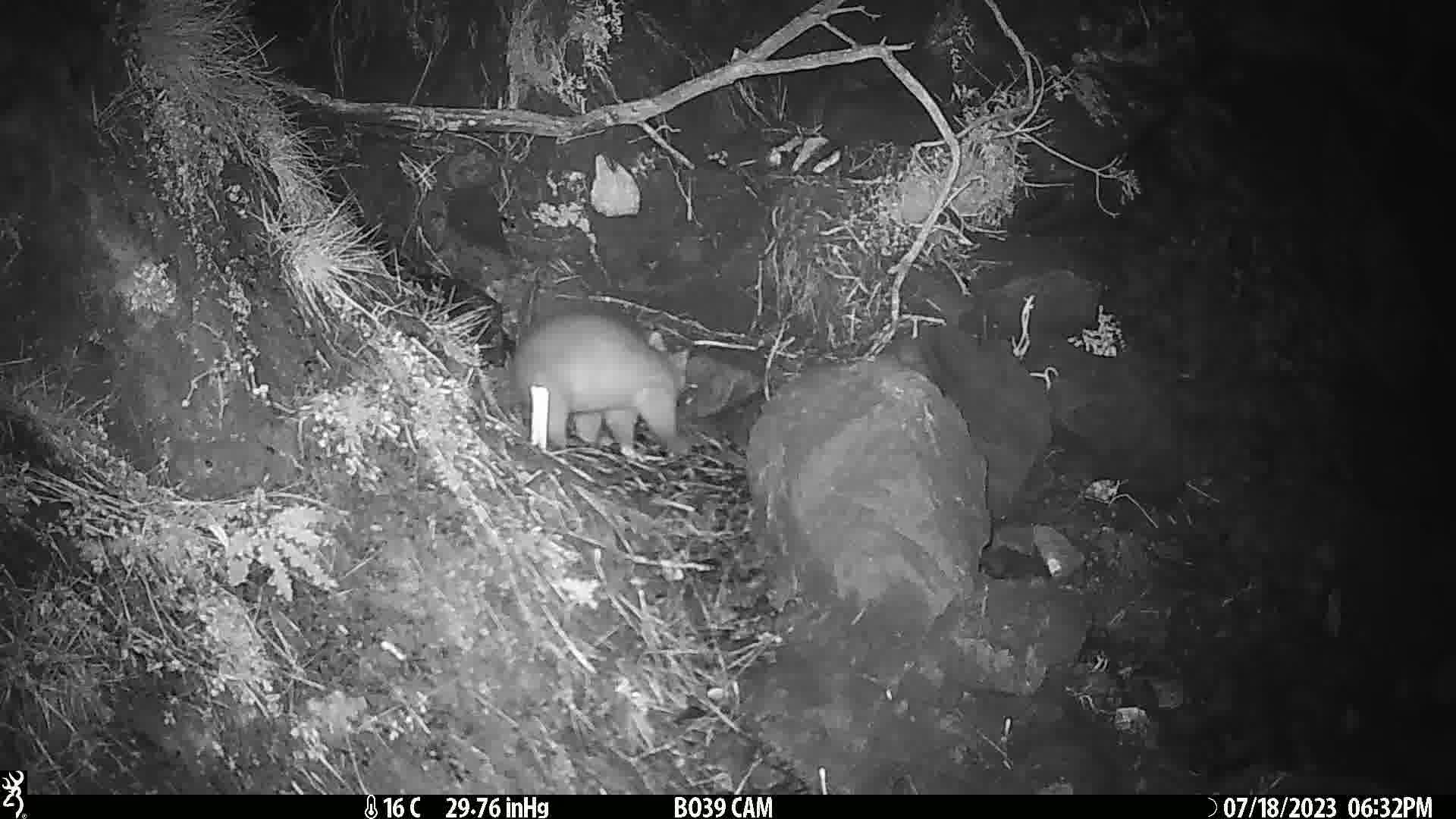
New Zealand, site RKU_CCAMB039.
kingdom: Animalia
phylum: Chordata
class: Mammalia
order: Diprotodontia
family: Phalangeridae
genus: Trichosurus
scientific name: Trichosurus vulpecula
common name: common brushtail possum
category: possum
Possum (common brushtail possum) (Trichosurus vulpecula).